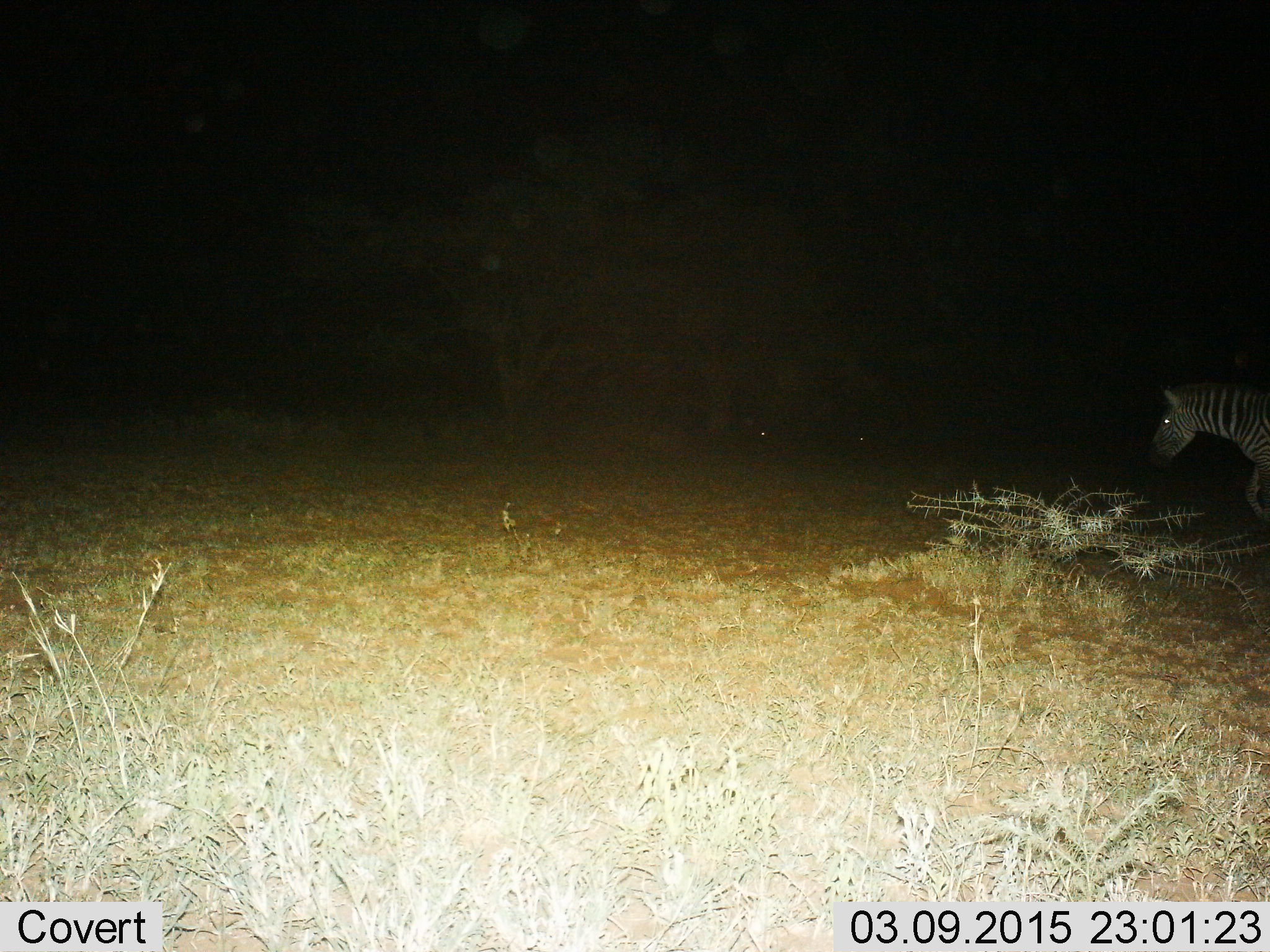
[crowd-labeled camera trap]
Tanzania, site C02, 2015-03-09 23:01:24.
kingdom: Animalia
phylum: Chordata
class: Mammalia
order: Perissodactyla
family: Equidae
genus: Equus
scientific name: Equus quagga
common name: plains zebra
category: zebra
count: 1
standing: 30%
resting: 0%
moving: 70%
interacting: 0%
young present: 0%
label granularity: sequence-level